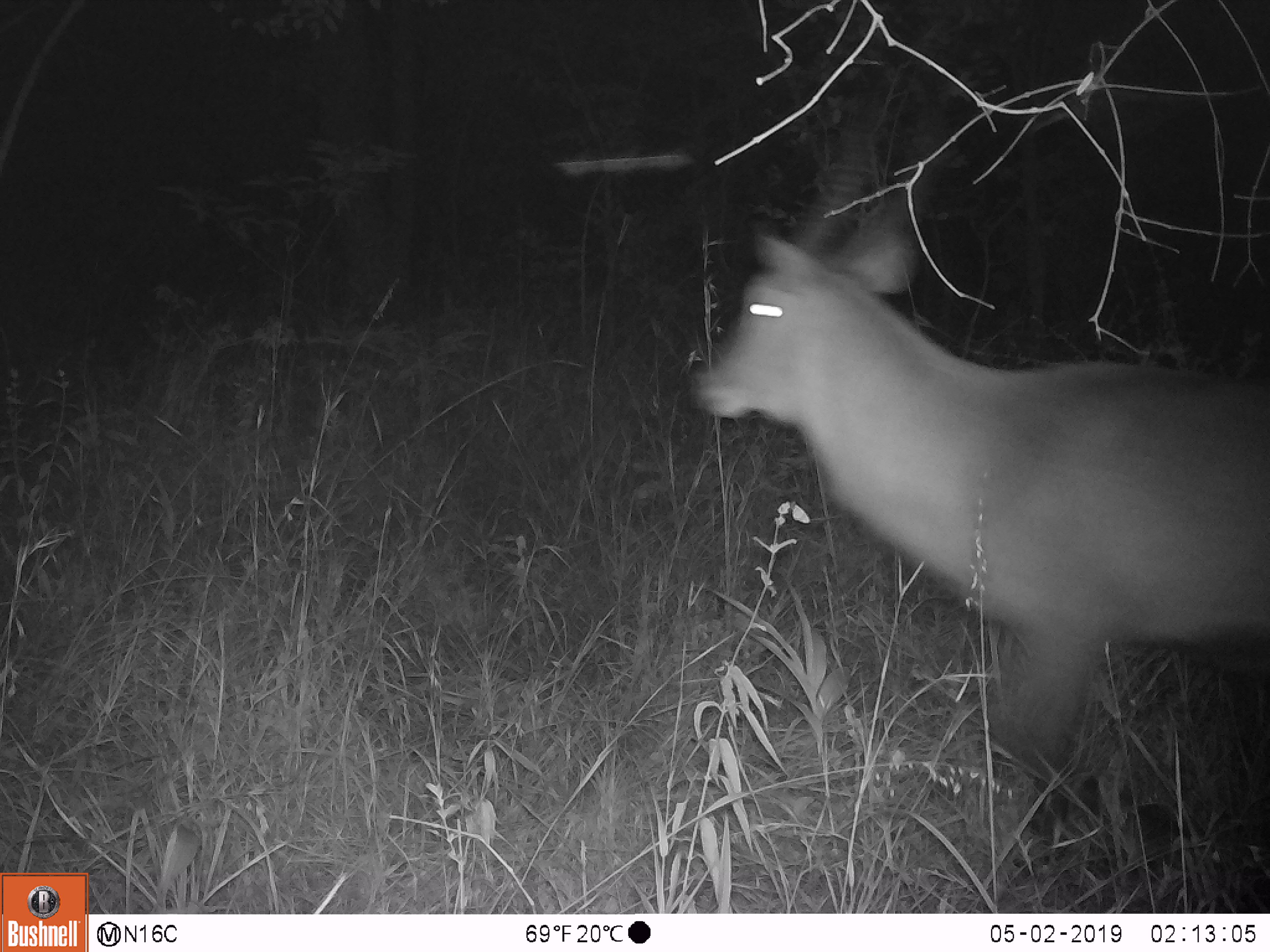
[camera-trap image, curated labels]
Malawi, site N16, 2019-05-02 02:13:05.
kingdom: Animalia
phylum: Chordata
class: Mammalia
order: Artiodactyla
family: Bovidae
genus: Kobus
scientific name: Kobus ellipsiprymnus ellipsiprymnus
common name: common waterbuck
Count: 1.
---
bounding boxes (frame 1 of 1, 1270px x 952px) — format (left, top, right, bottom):
common waterbuck: (667, 95, 1266, 762)